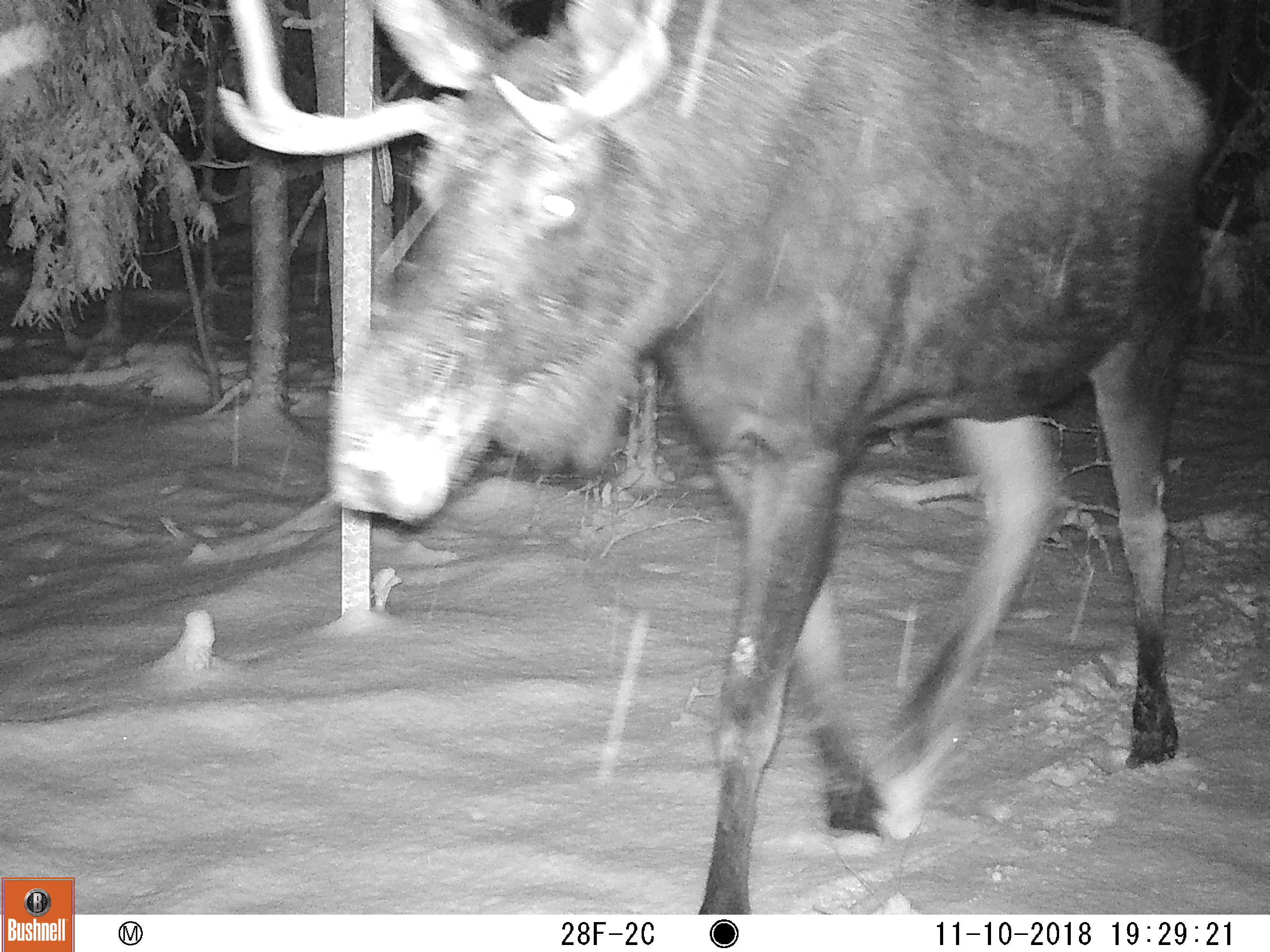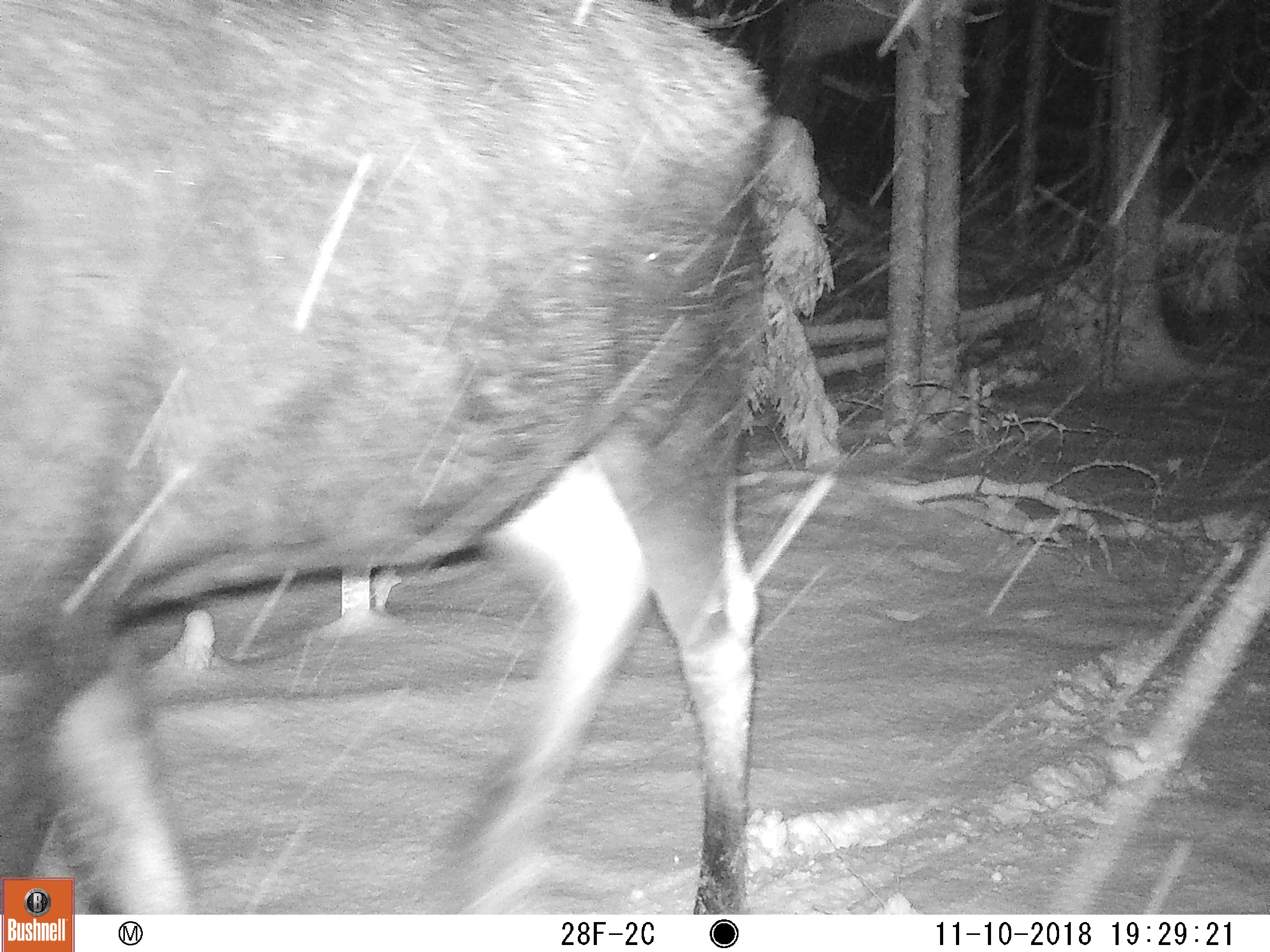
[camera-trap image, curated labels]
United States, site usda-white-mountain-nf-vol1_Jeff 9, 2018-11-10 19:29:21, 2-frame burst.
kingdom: Animalia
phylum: Chordata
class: Mammalia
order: Artiodactyla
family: Cervidae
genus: Alces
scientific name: Alces alces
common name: moose